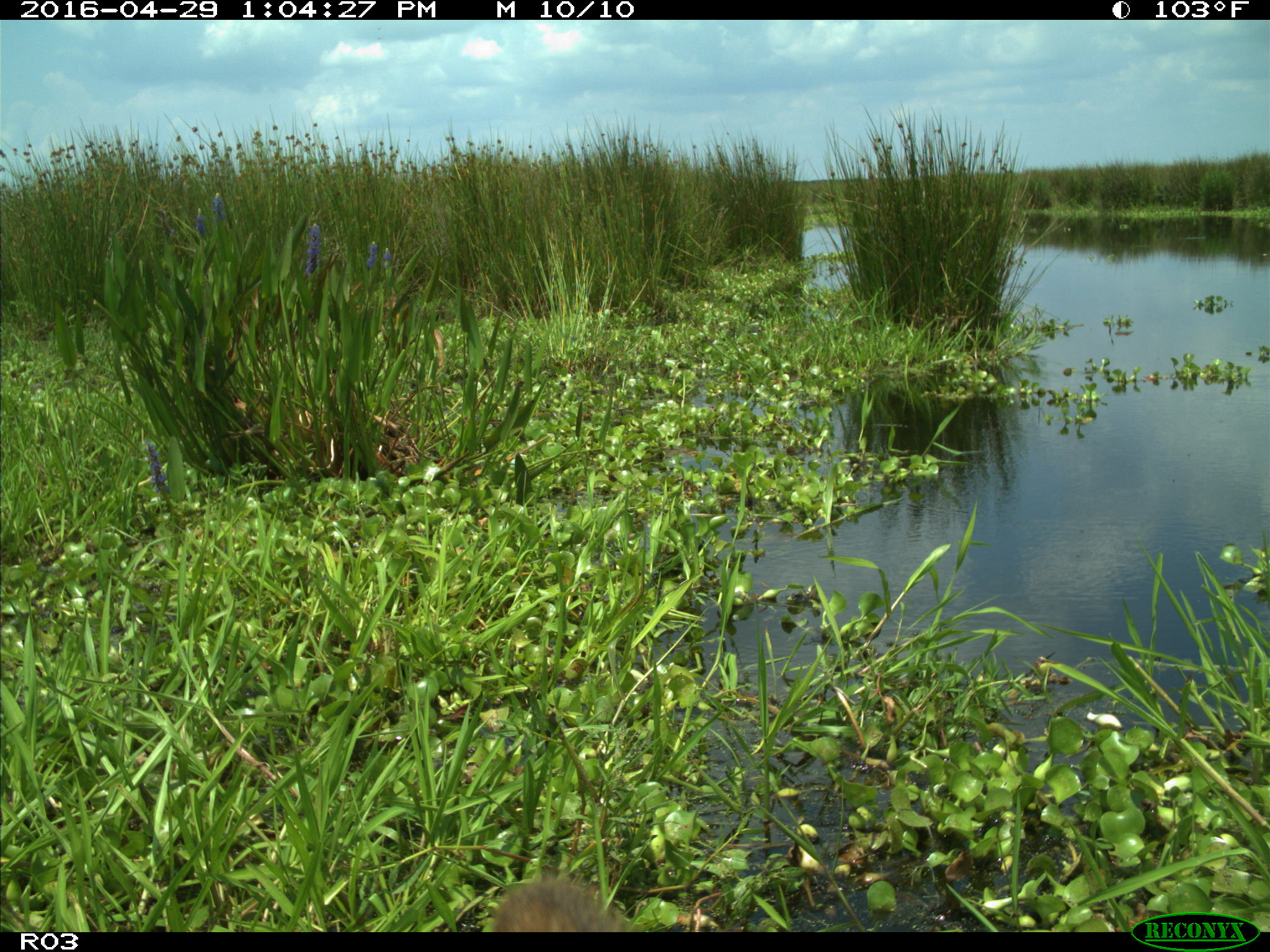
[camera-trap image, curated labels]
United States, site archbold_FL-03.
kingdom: Animalia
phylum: Chordata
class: Mammalia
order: Artiodactyla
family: Bovidae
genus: Bos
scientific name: Bos taurus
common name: domestic cow